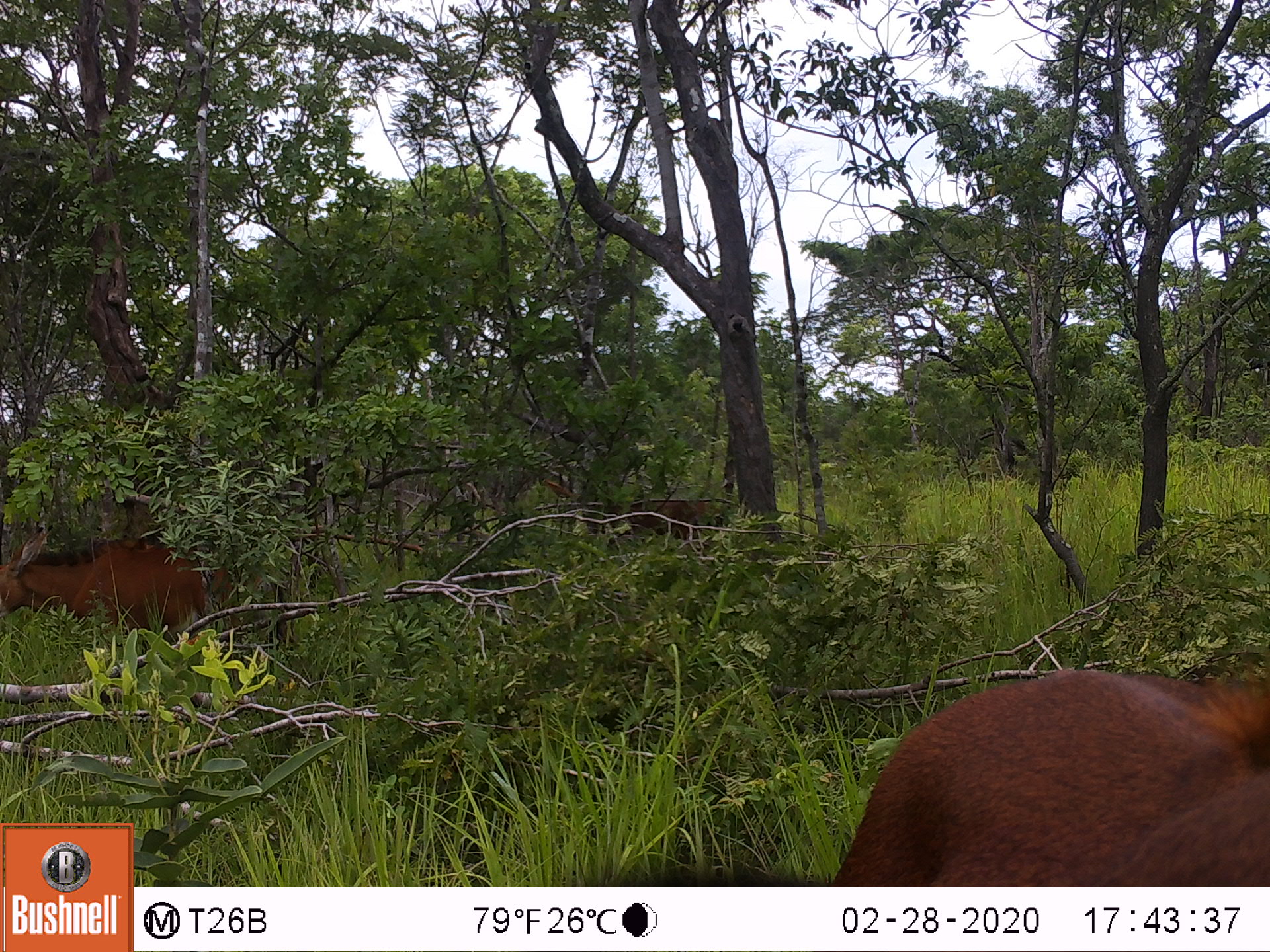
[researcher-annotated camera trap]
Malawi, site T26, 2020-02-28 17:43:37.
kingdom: Animalia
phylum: Chordata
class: Mammalia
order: Artiodactyla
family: Bovidae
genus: Hippotragus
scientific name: Hippotragus niger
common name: sable antelope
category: sable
Sable (sable antelope) (Hippotragus niger), count 2.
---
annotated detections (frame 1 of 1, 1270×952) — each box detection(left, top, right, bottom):
sable: detection(833, 665, 1262, 880); detection(2, 526, 236, 636)